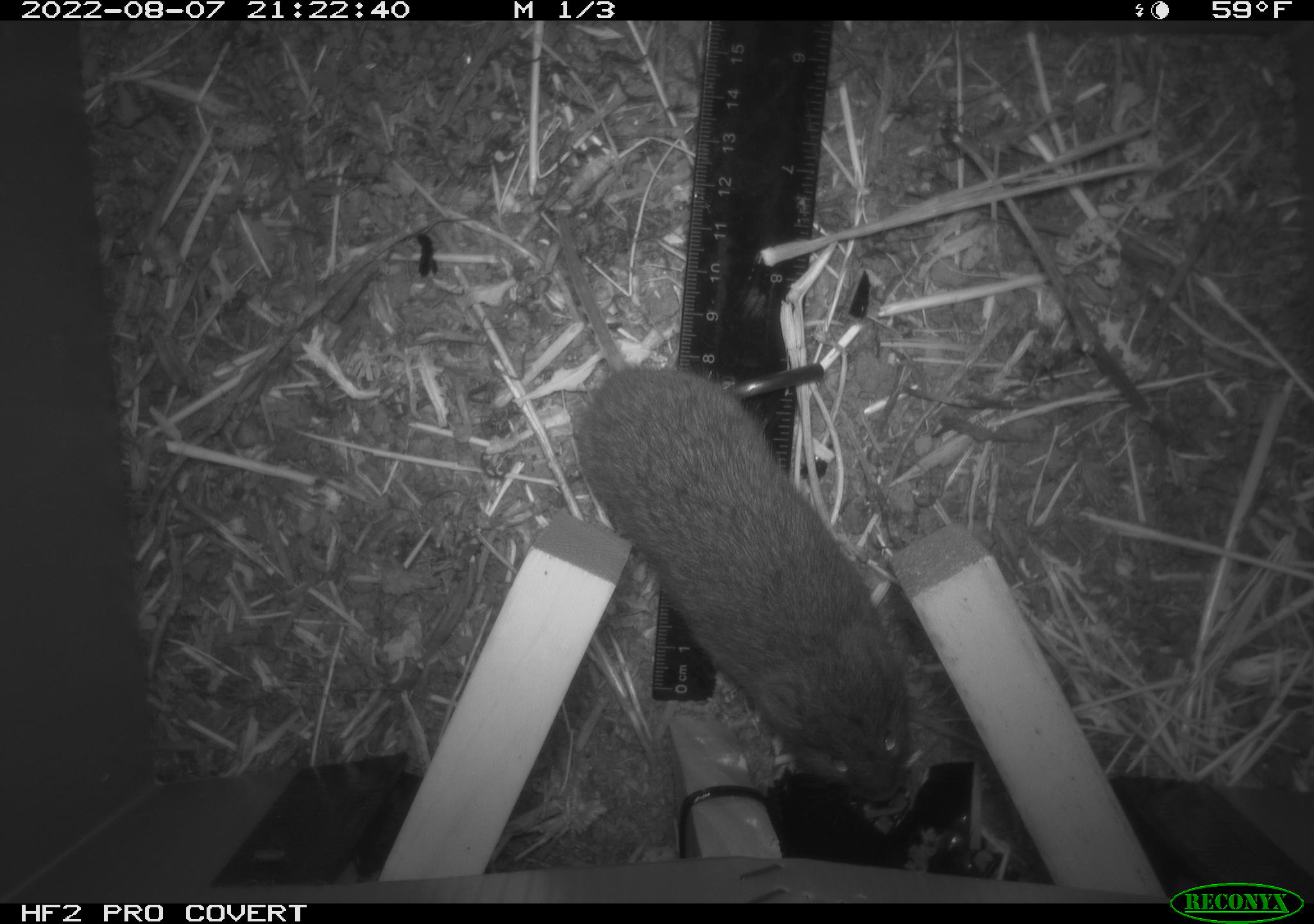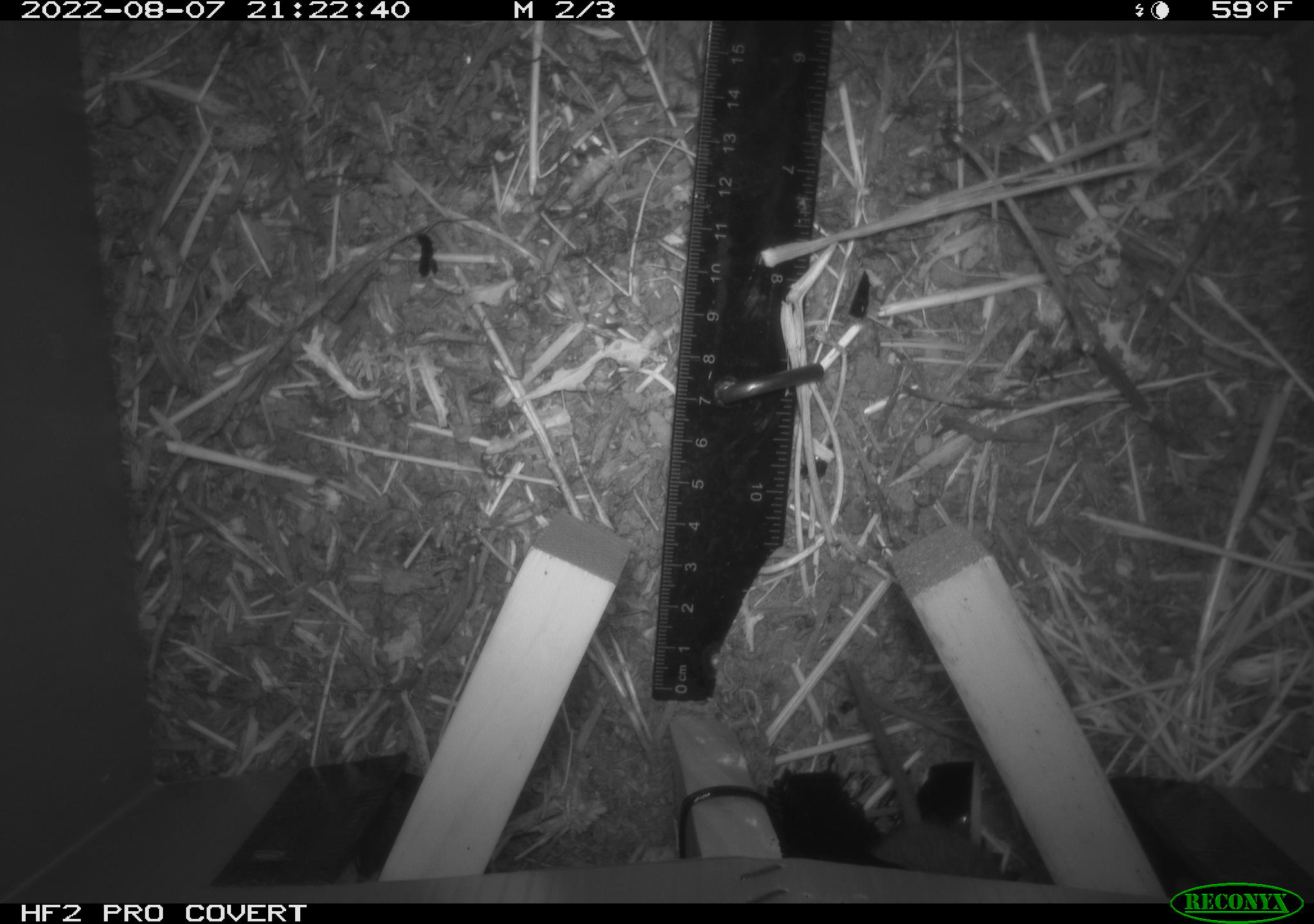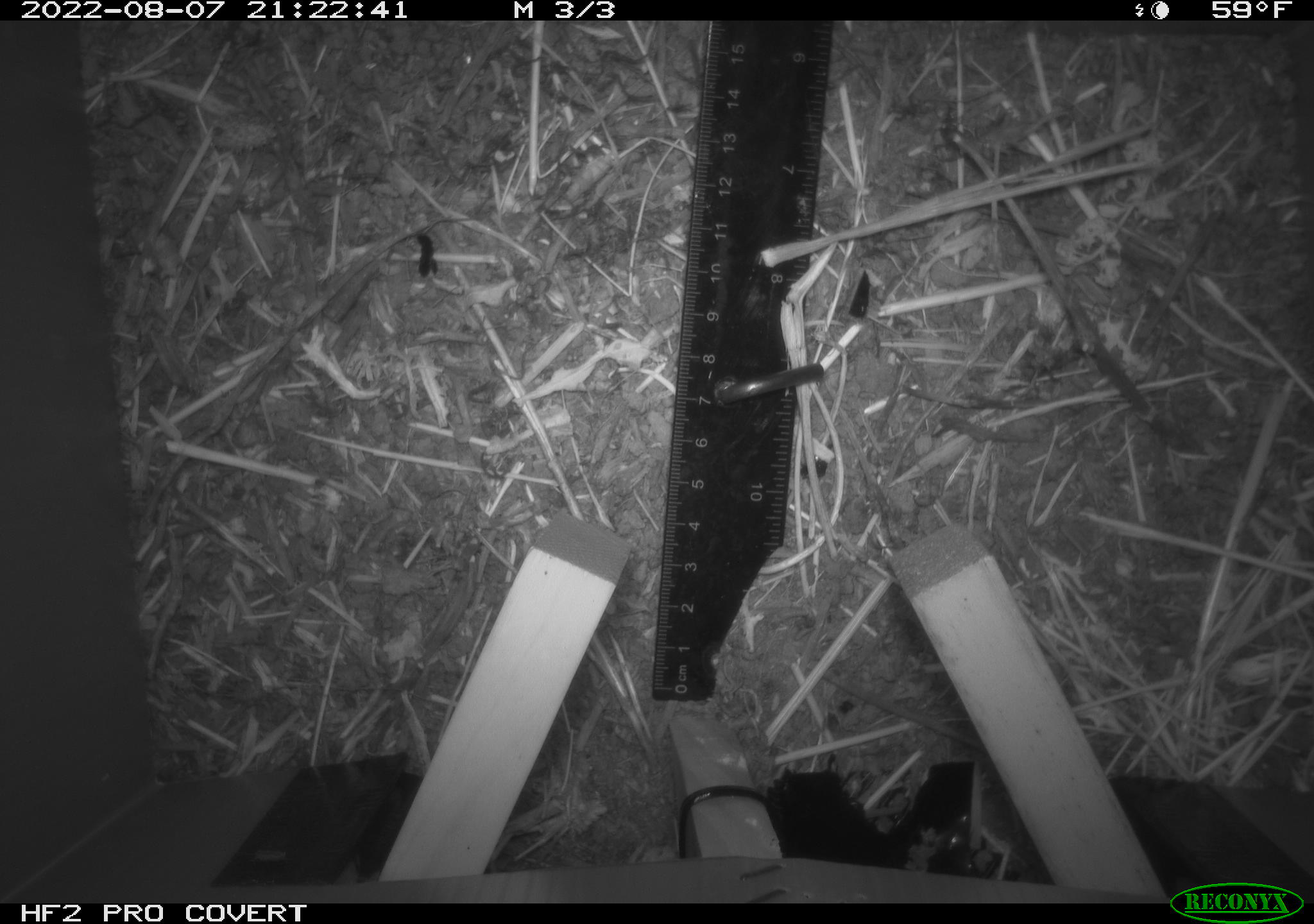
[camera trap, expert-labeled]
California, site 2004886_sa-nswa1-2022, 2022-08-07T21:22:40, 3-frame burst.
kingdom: Animalia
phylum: Chordata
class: Mammalia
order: Rodentia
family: Cricetidae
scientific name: Cricetidae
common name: hamsters, voles, lemmings, and allies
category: cricetidae family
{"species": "cricetidae family (hamsters, voles, lemmings, and allies) (Cricetidae)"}